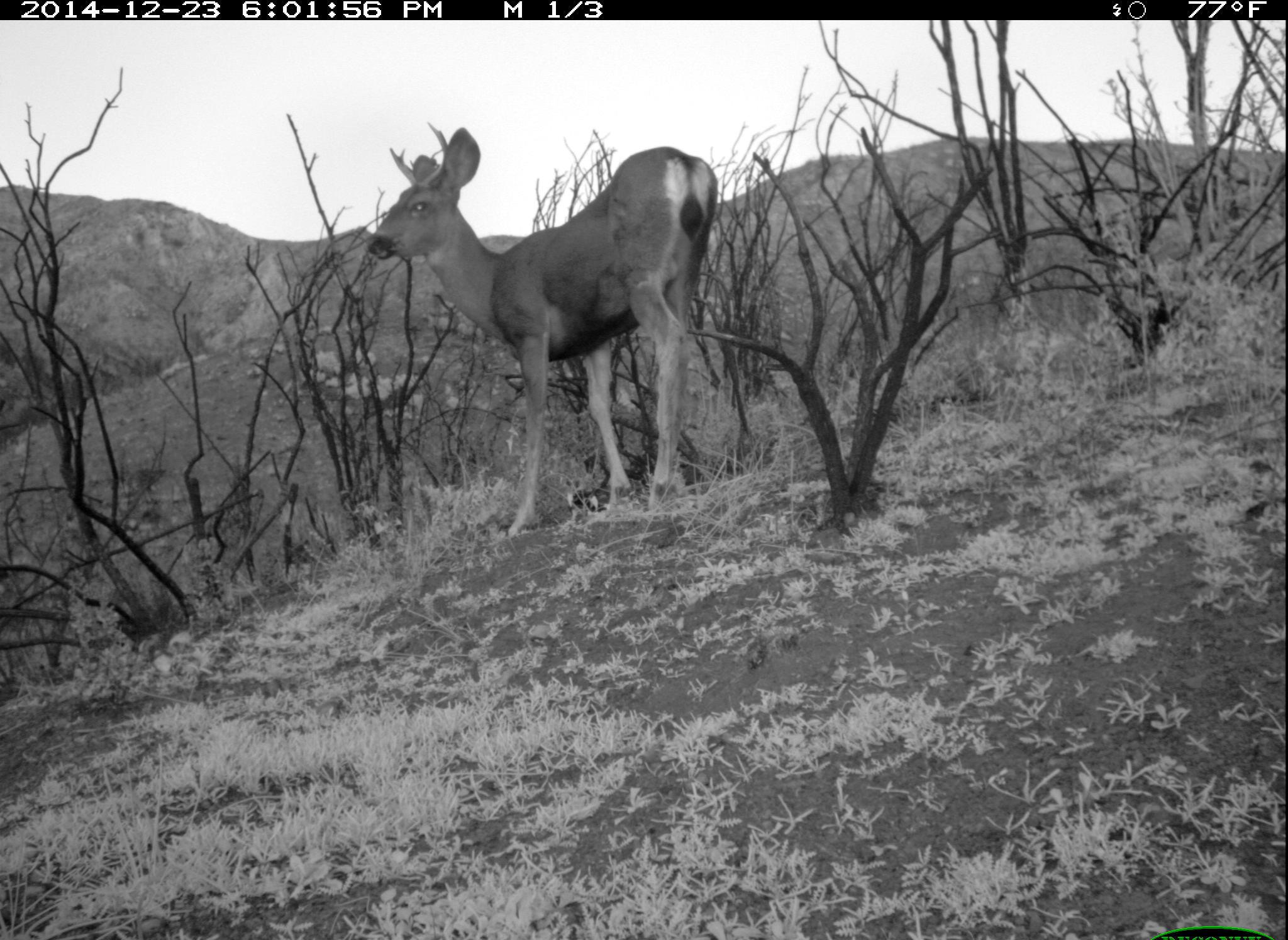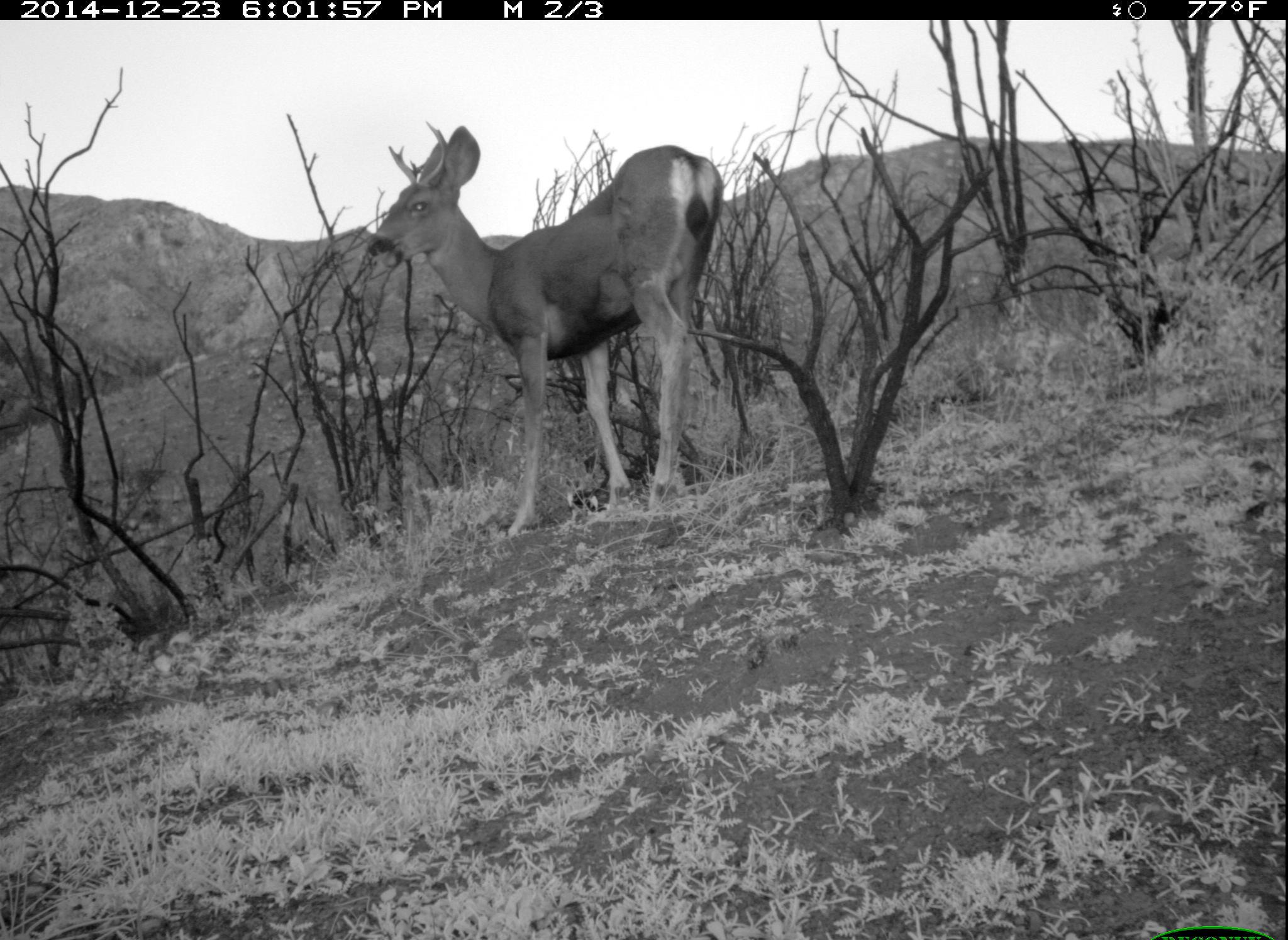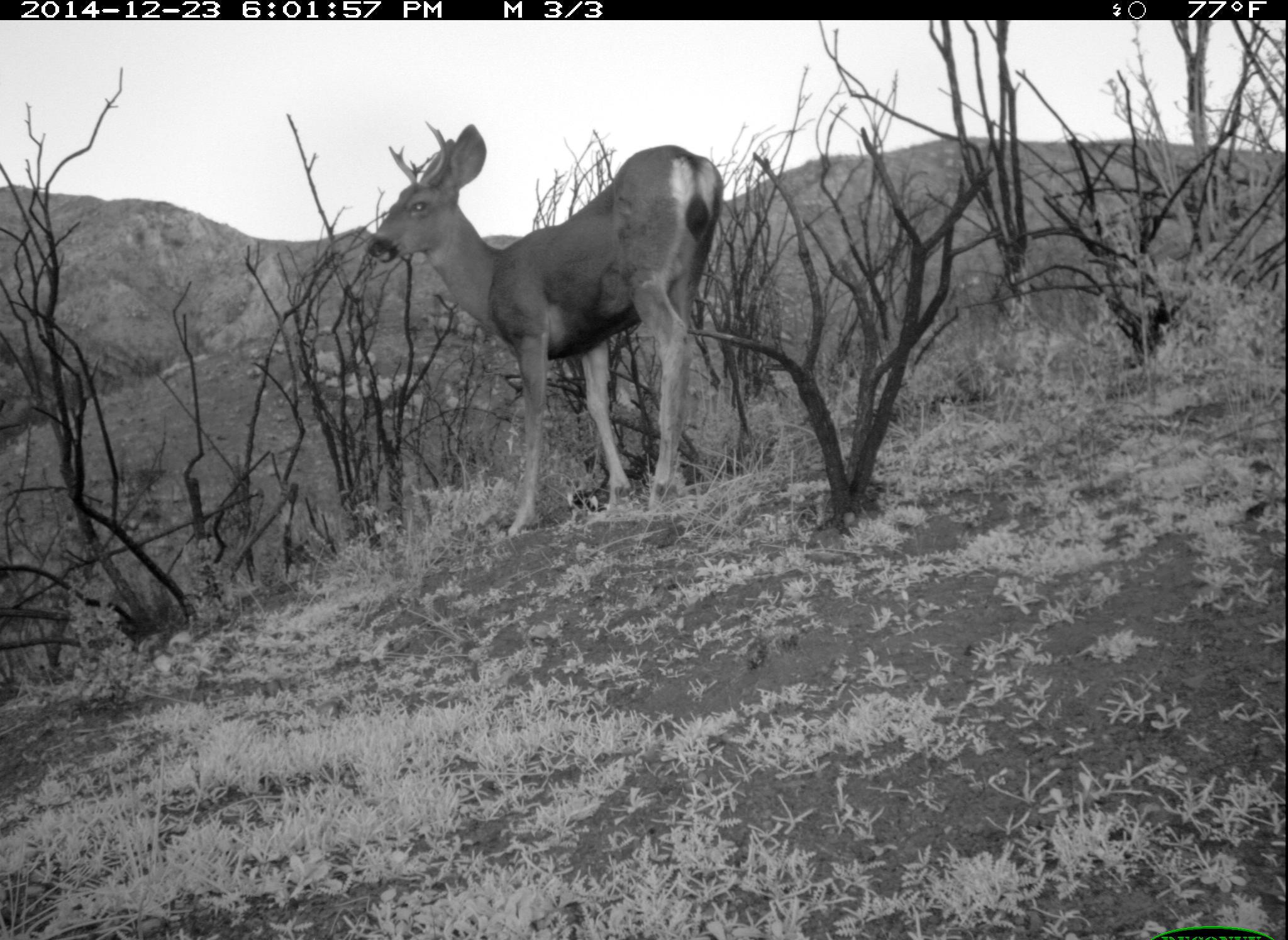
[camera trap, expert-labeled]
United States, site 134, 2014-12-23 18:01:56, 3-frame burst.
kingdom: Animalia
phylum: Chordata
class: Mammalia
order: Artiodactyla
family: Cervidae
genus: Odocoileus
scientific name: Odocoileus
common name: deer